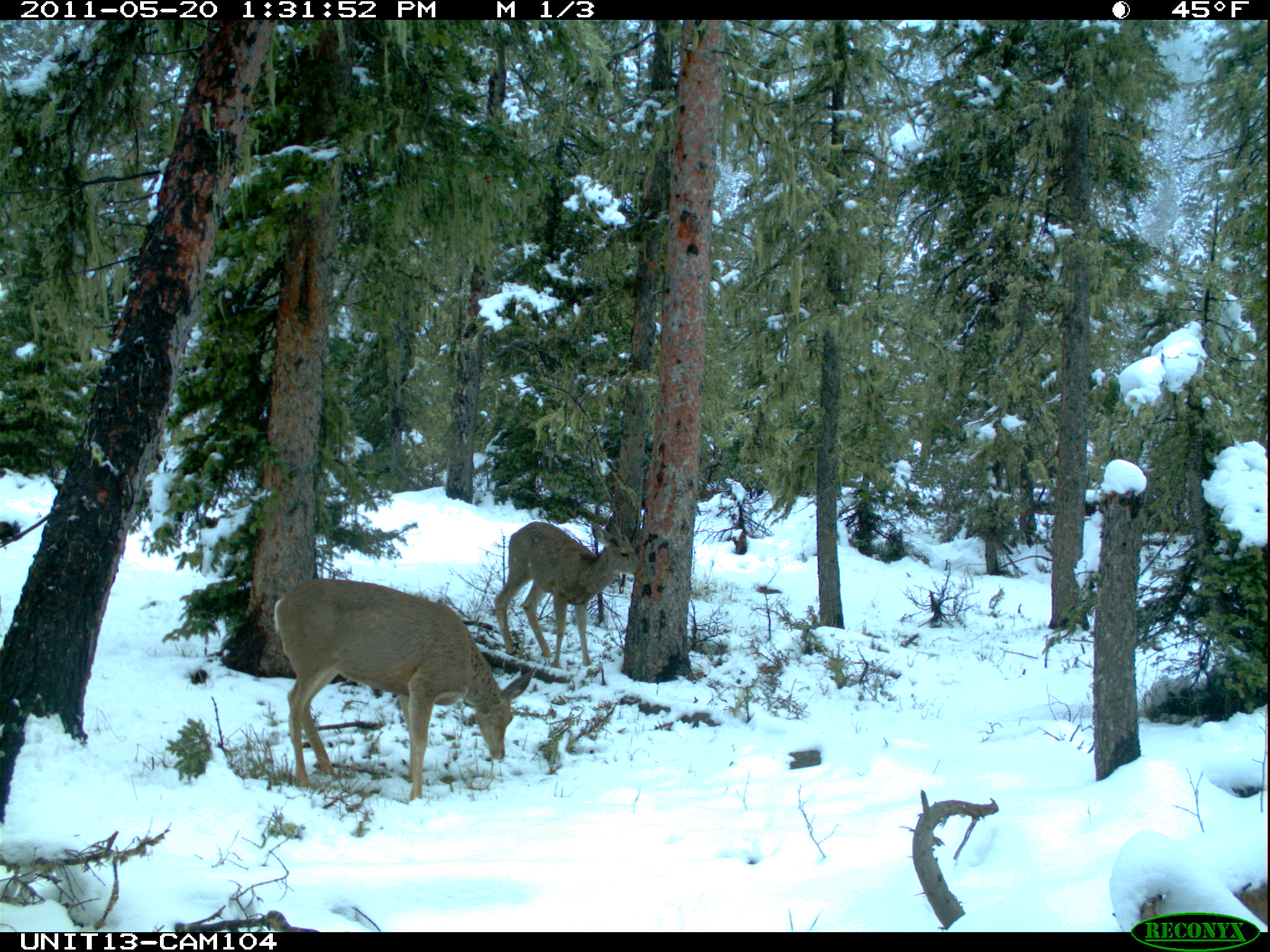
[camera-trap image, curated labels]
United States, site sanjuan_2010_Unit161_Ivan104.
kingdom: Animalia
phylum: Chordata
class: Mammalia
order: Artiodactyla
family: Cervidae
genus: Odocoileus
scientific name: Odocoileus hemionus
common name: mule deer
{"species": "Odocoileus hemionus (mule deer)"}